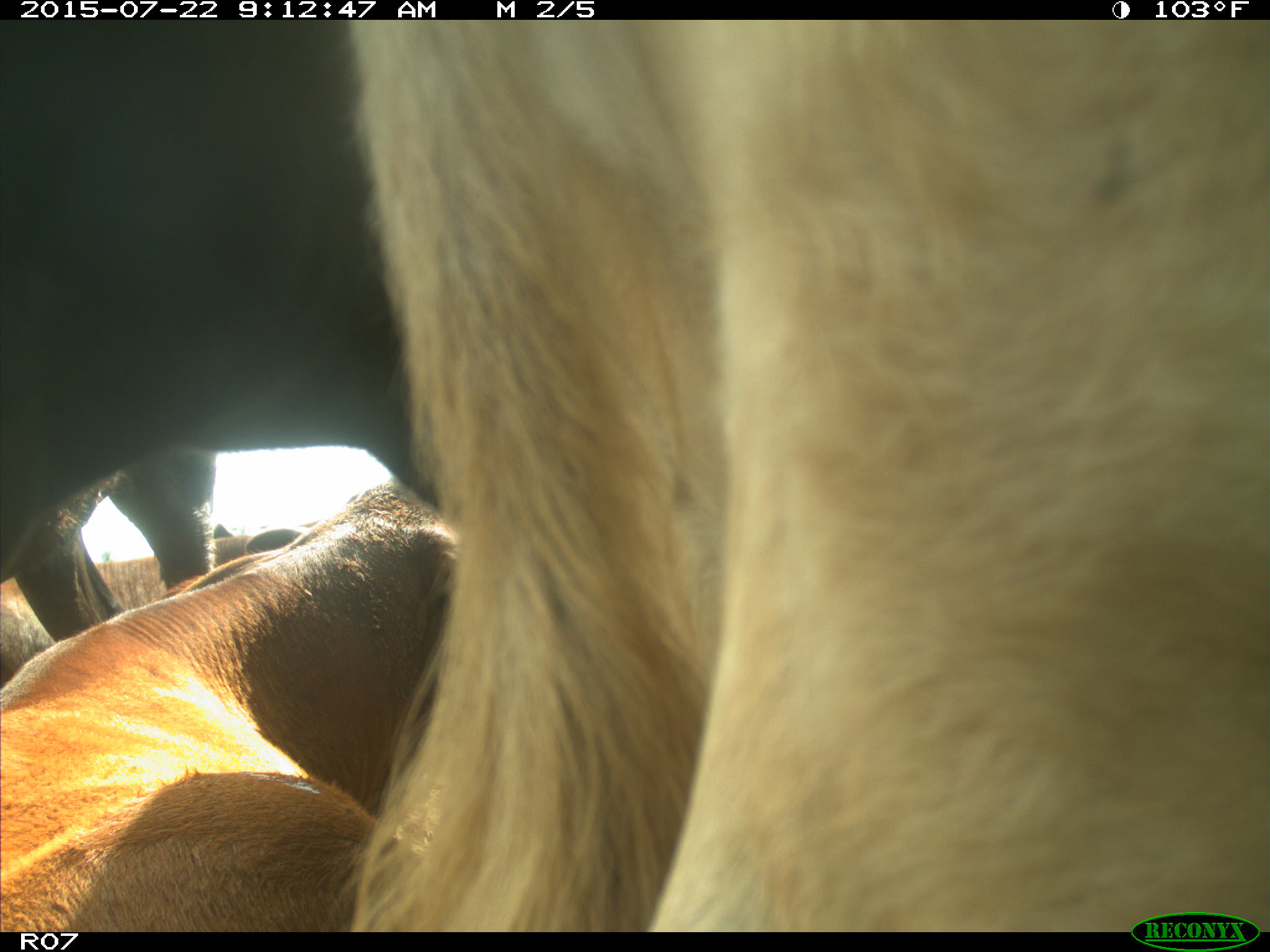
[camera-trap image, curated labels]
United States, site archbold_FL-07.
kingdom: Animalia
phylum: Chordata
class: Mammalia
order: Artiodactyla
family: Cervidae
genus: Odocoileus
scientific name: Odocoileus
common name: deer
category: unidentified deer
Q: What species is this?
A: Unidentified deer (deer) (Odocoileus).